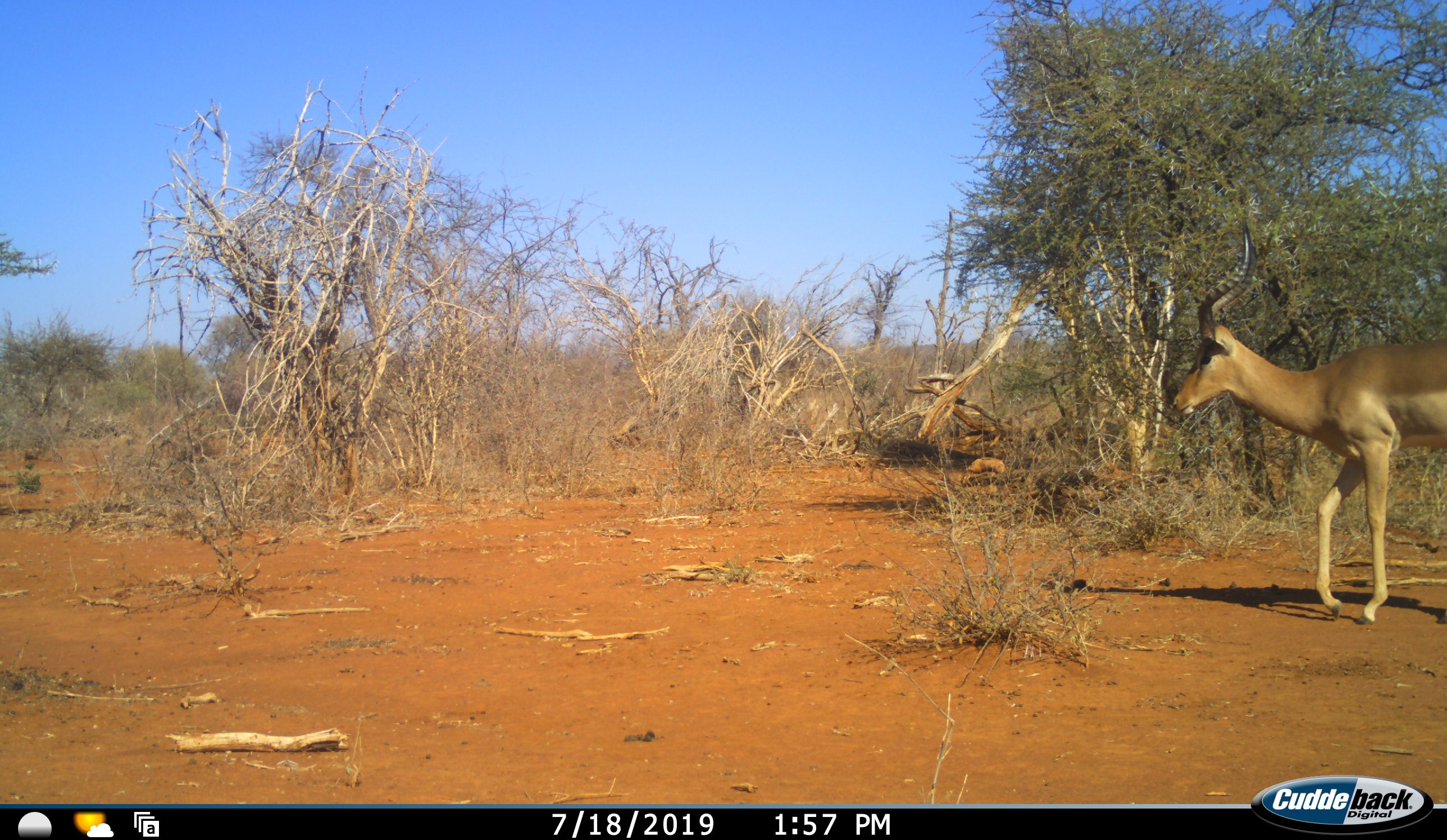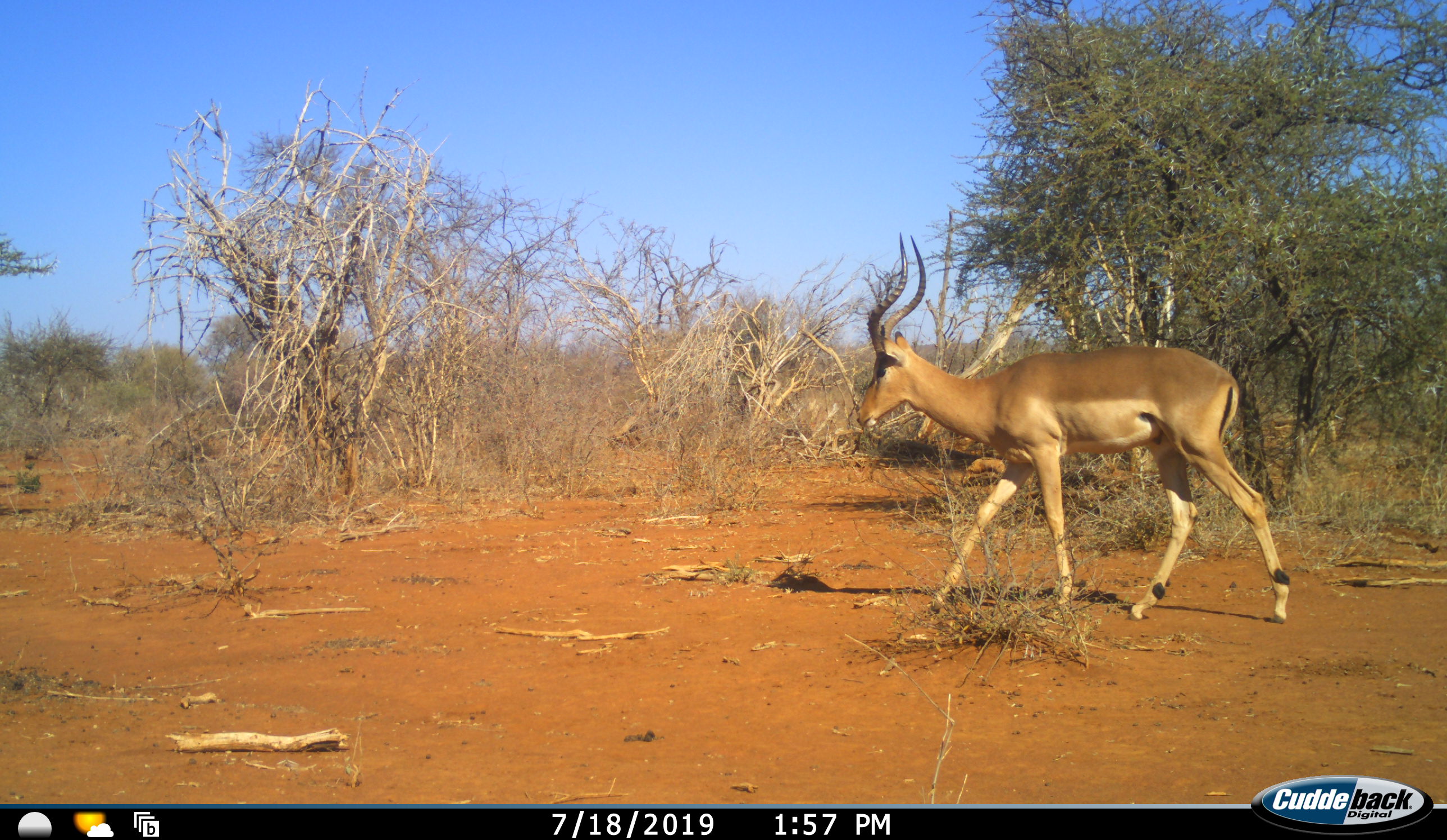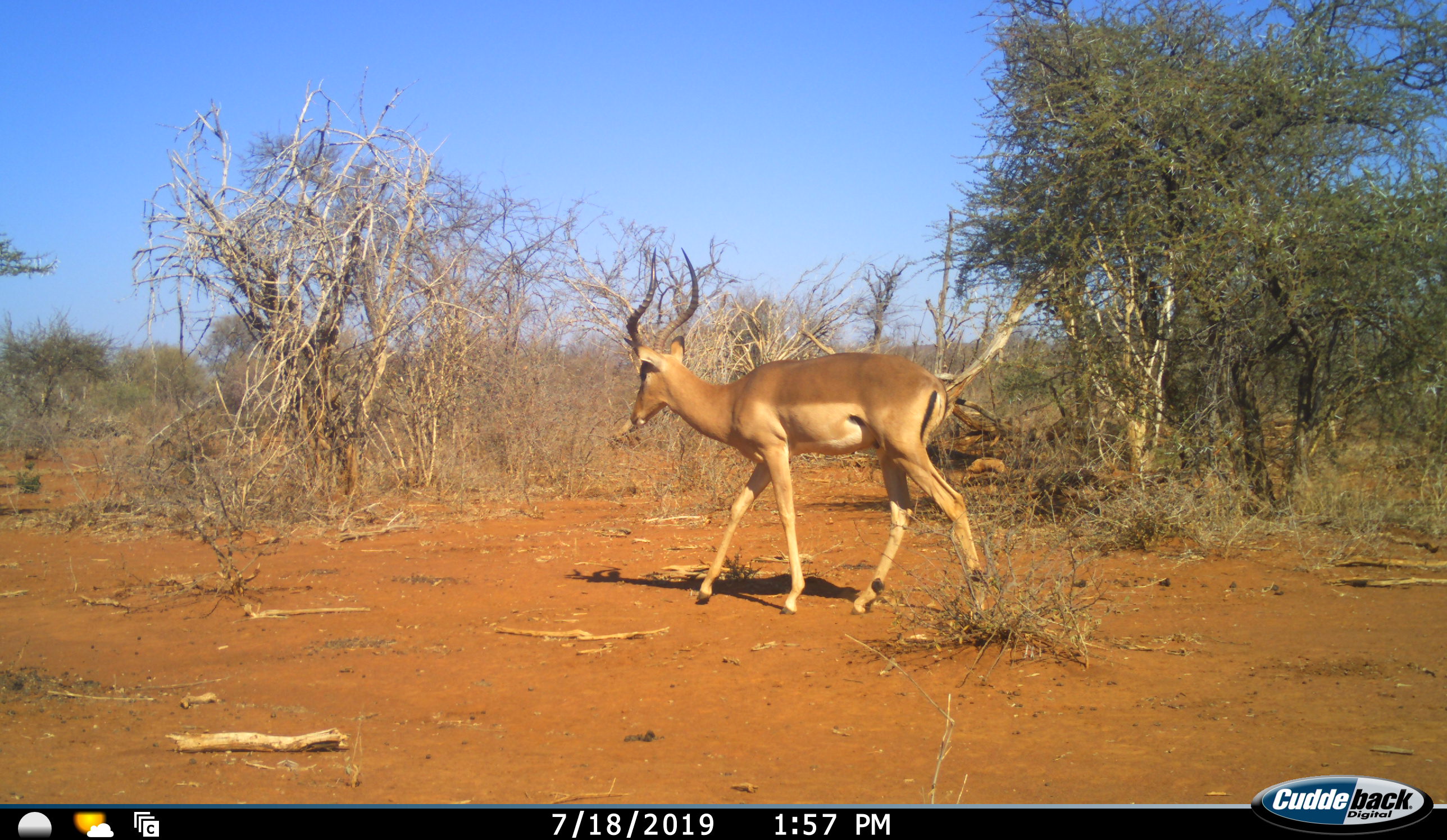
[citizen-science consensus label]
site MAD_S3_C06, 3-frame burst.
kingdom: Animalia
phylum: Chordata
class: Mammalia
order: Artiodactyla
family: Bovidae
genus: Aepyceros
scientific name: Aepyceros melampus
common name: impala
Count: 1.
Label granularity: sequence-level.